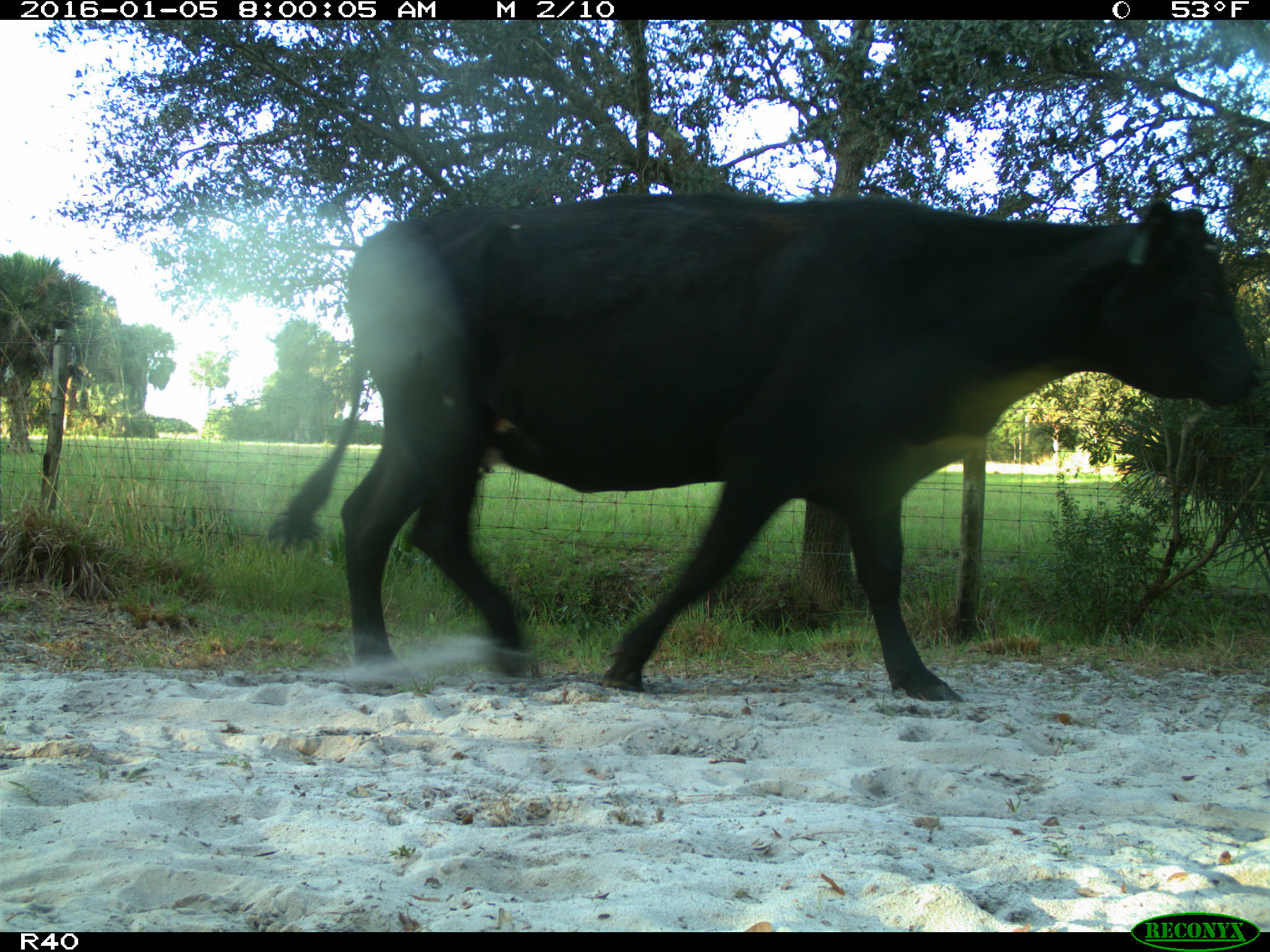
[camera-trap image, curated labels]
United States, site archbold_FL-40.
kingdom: Animalia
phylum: Chordata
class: Mammalia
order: Artiodactyla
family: Bovidae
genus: Bos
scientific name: Bos taurus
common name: domestic cow